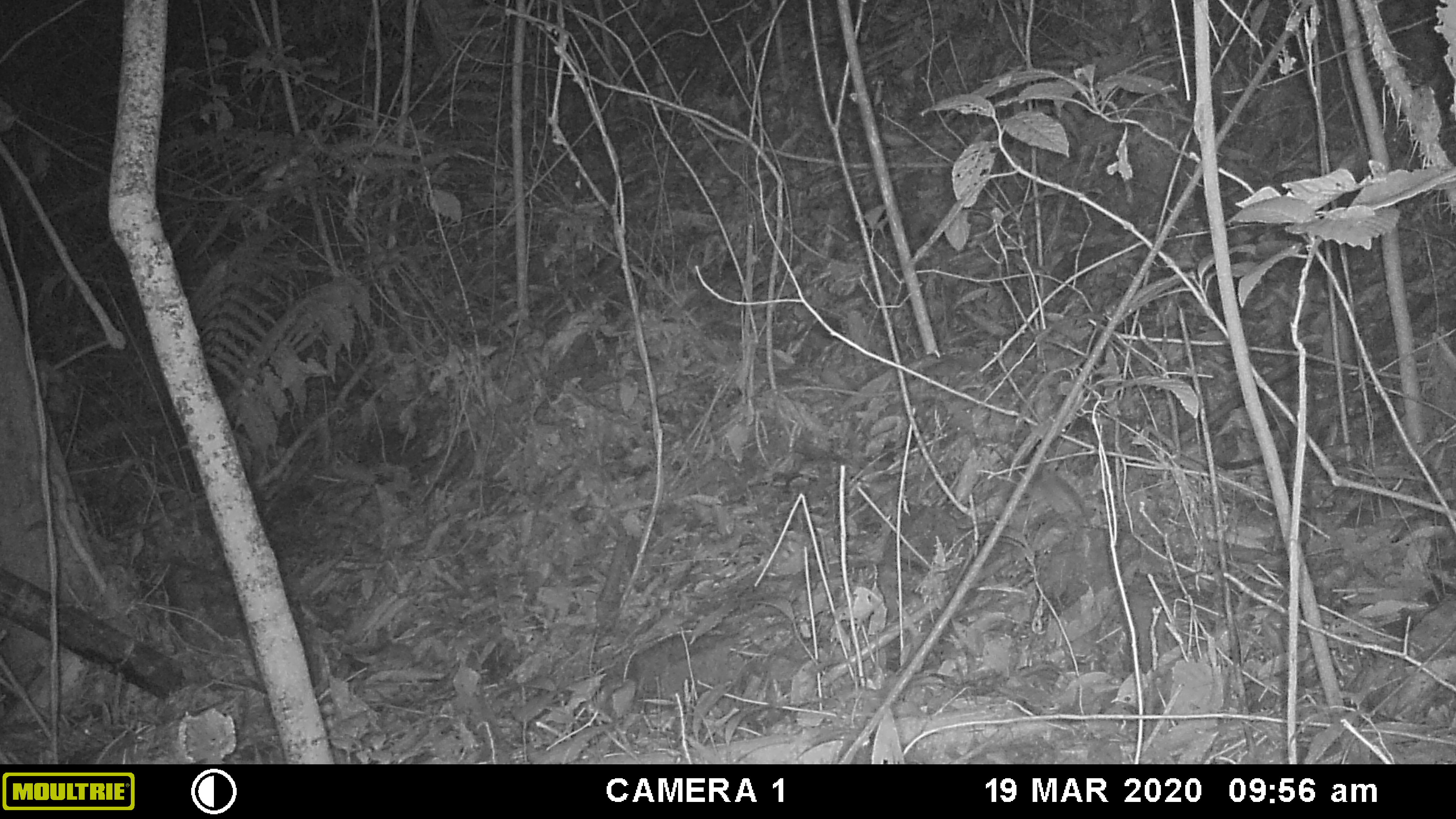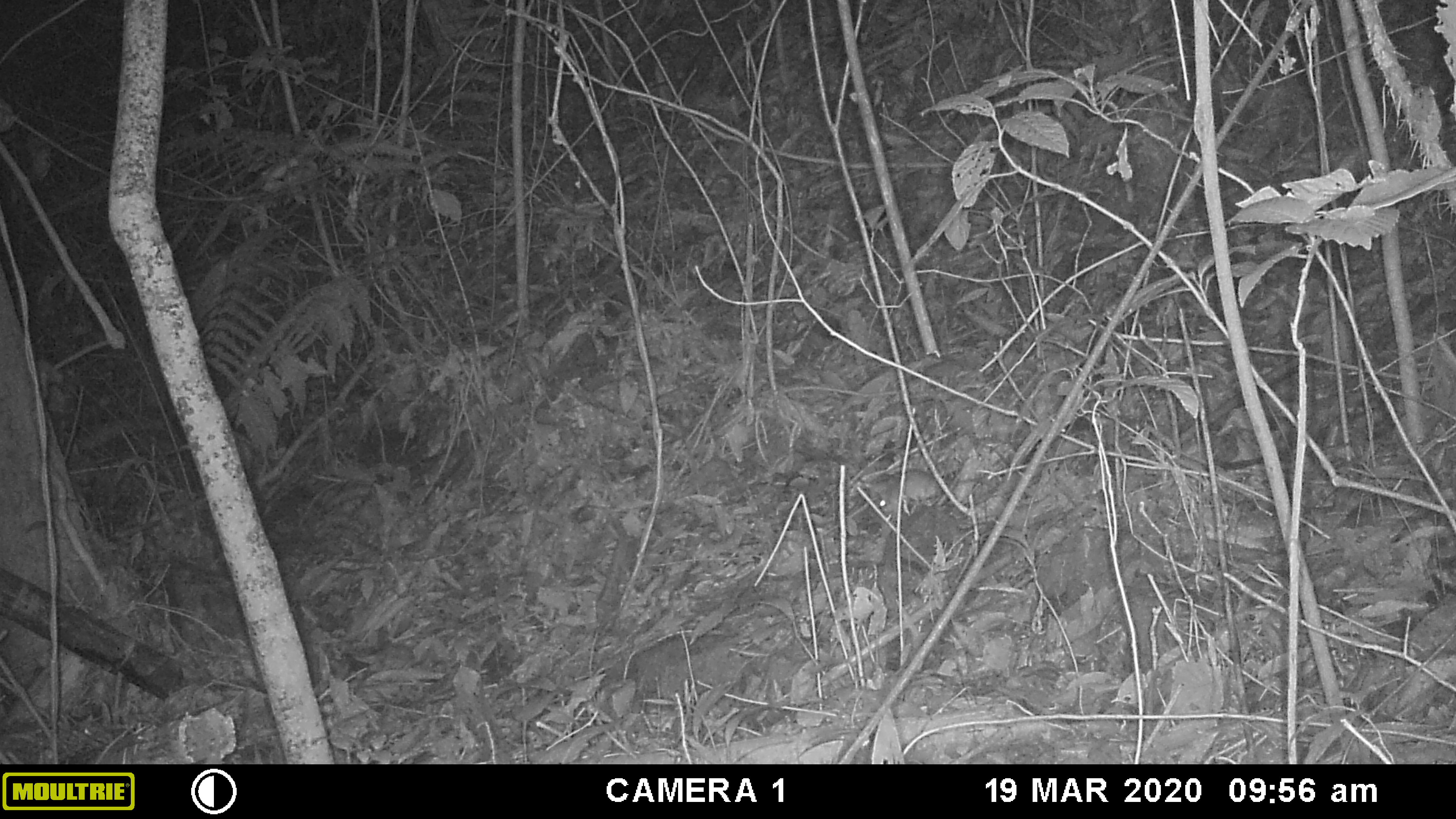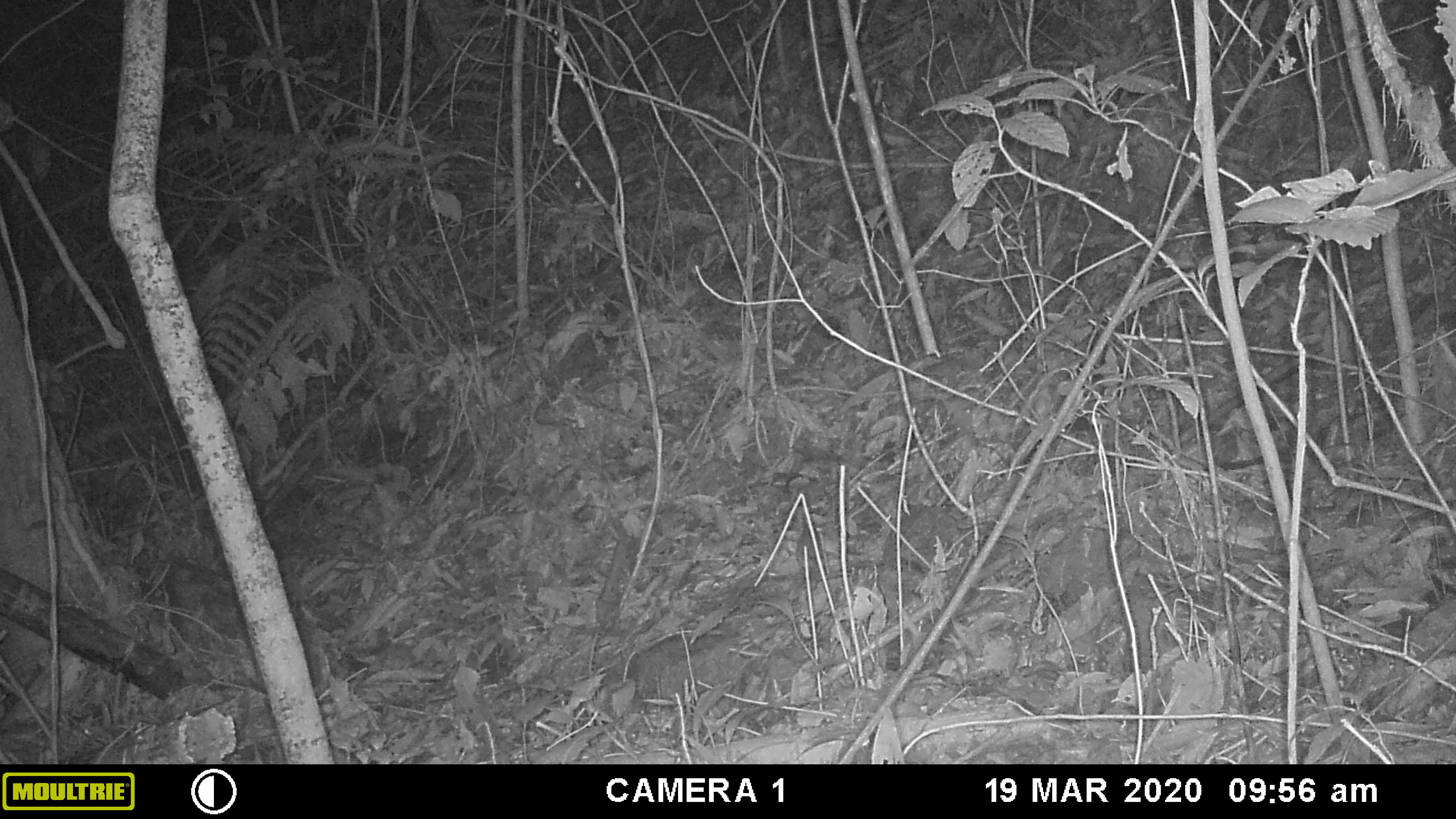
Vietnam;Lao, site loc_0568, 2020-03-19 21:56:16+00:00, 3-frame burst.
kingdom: Animalia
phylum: Chordata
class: Mammalia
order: Rodentia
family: Muridae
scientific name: Muridae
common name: old-world mice and rats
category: unidentified murid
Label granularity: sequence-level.